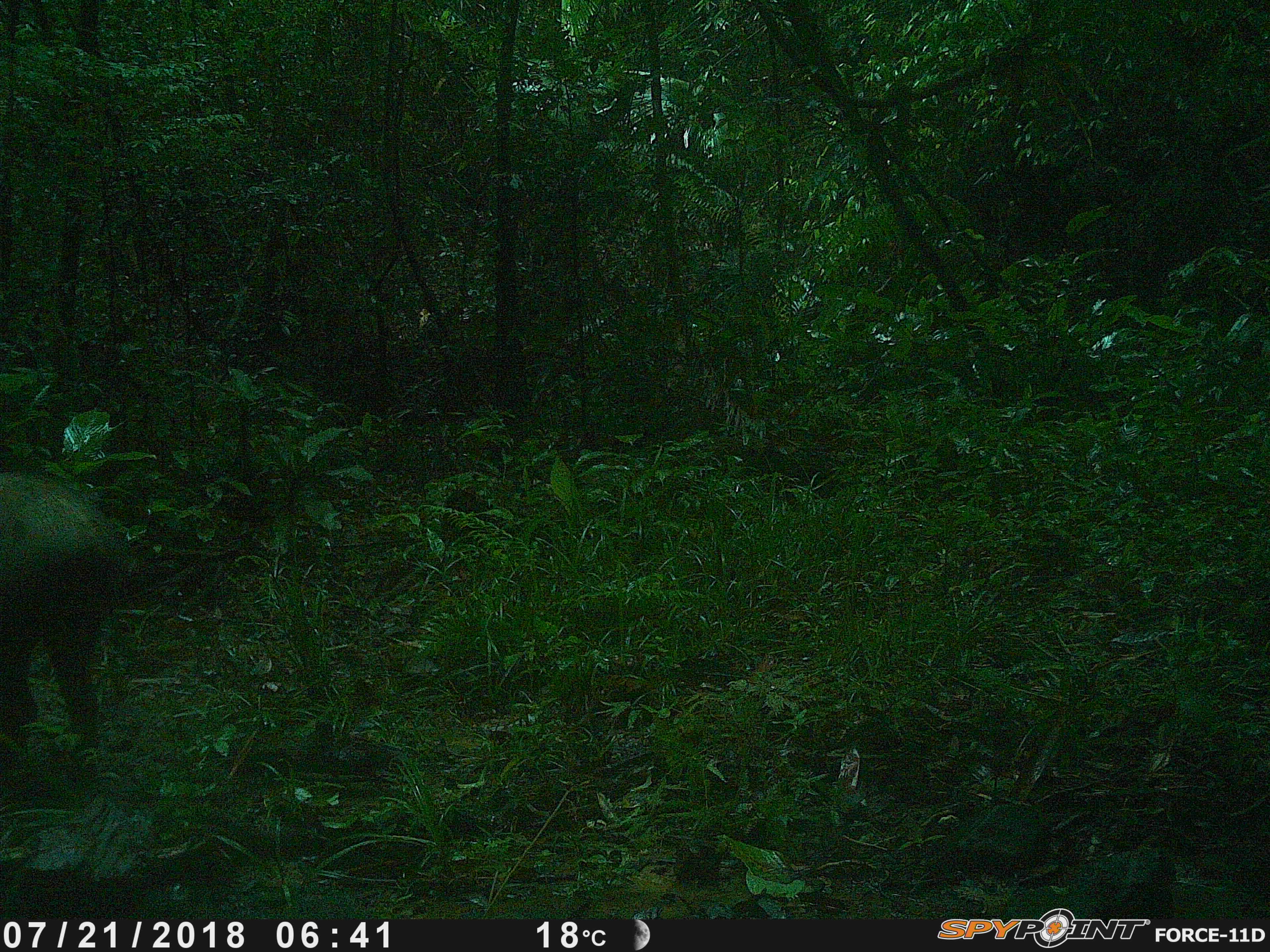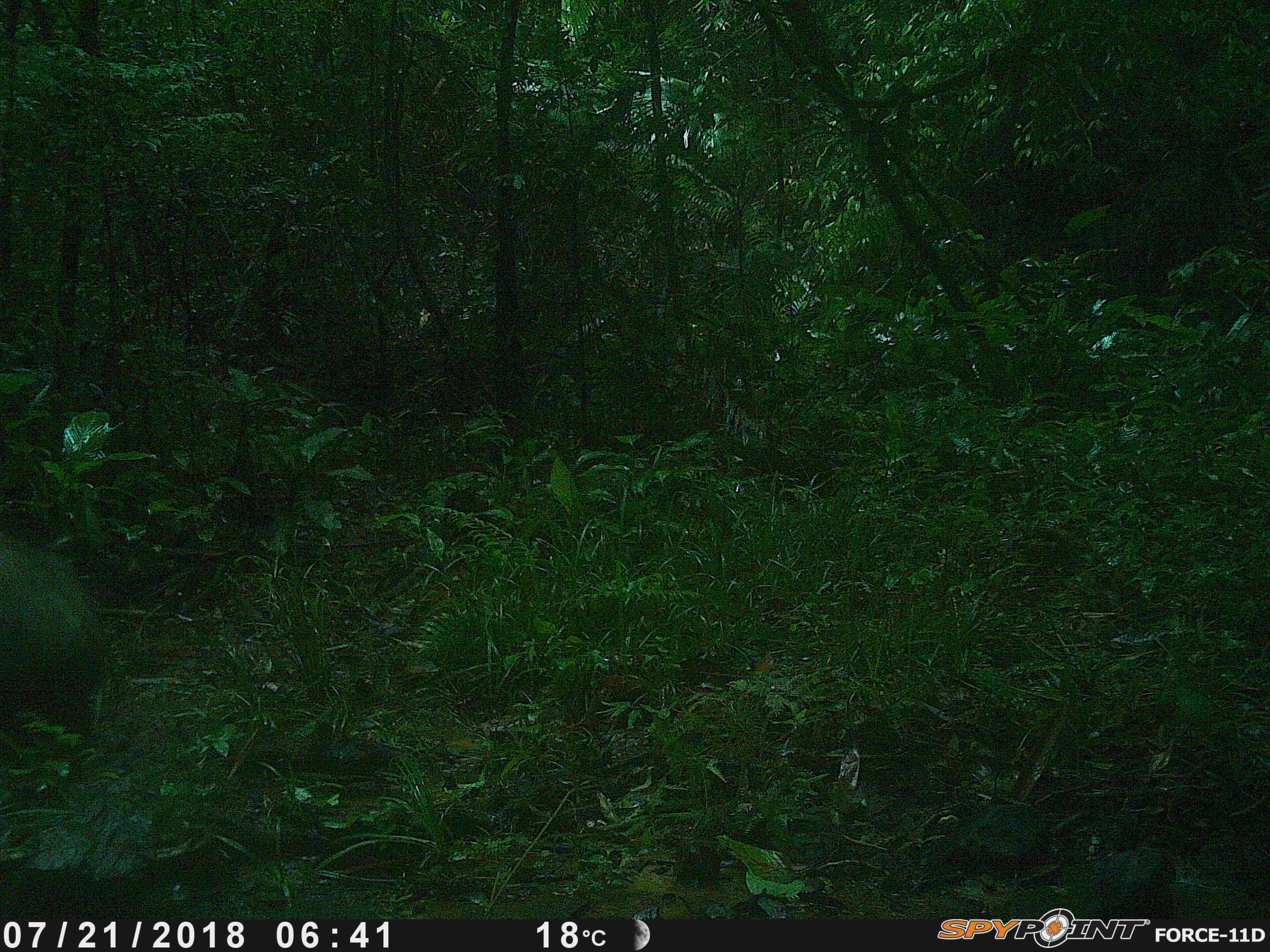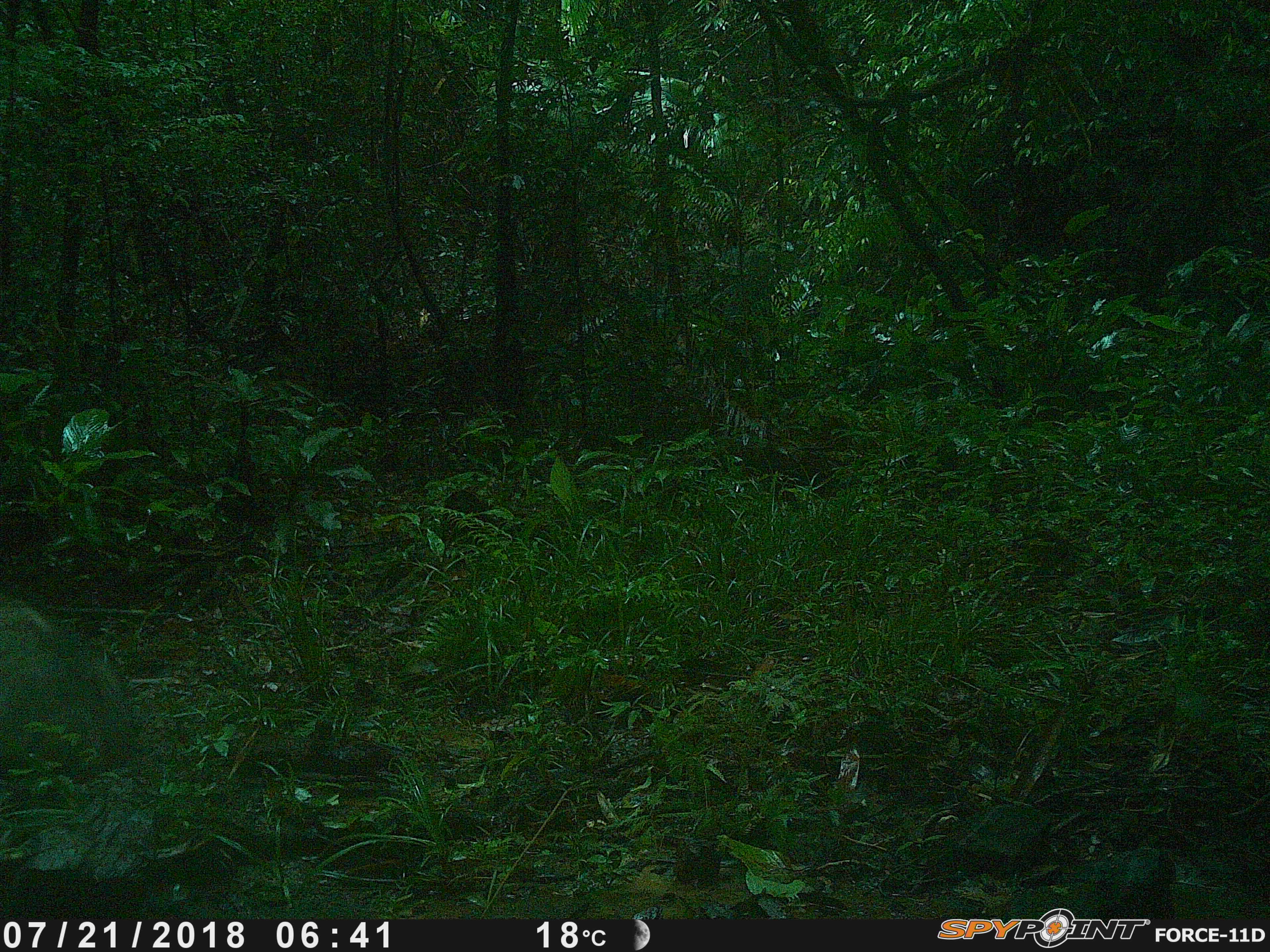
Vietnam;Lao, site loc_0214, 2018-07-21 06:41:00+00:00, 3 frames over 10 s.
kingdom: Animalia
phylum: Chordata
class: Mammalia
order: Artiodactyla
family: Suidae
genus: Sus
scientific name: Sus scrofa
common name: eurasian wild pig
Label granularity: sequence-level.